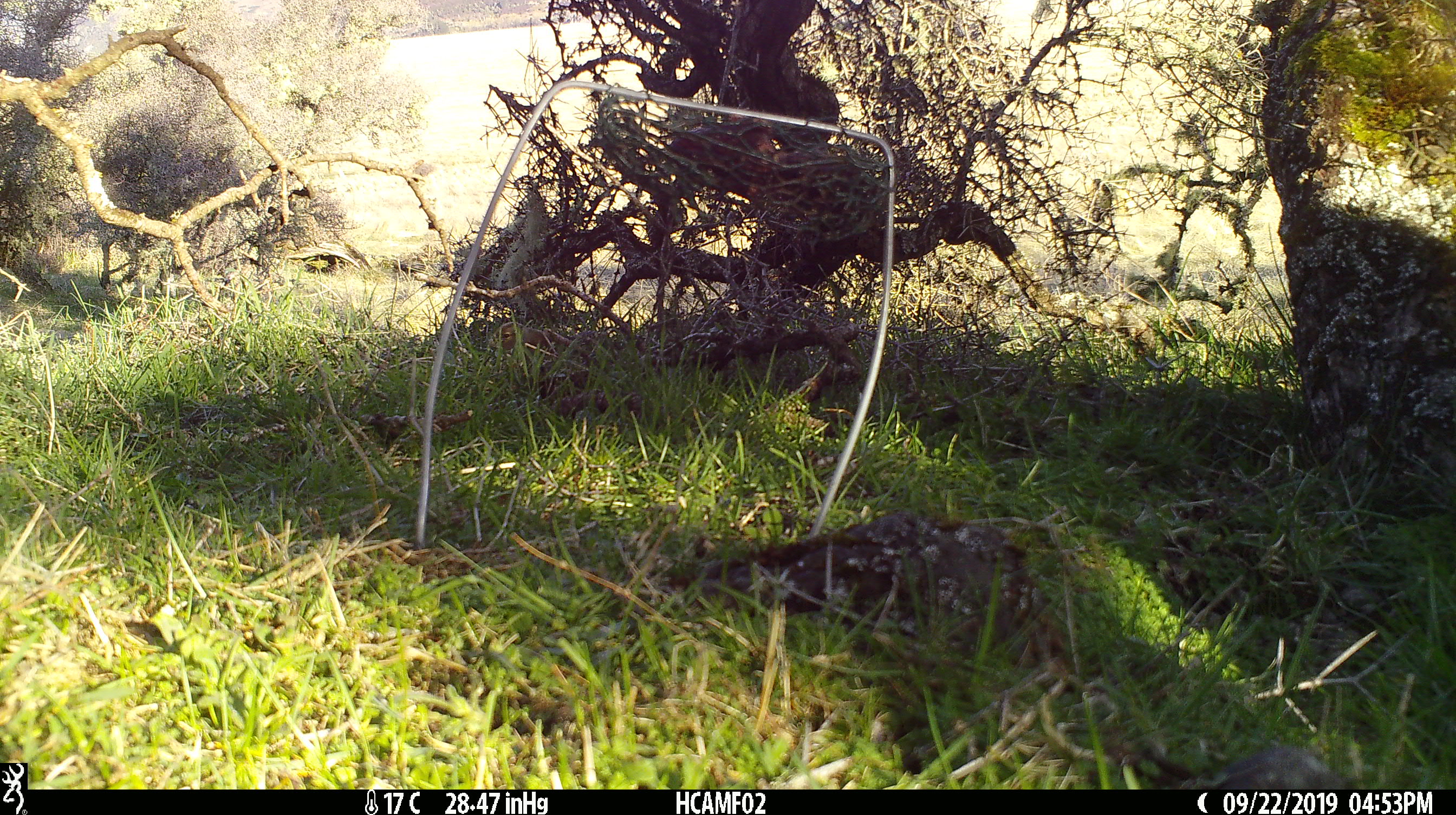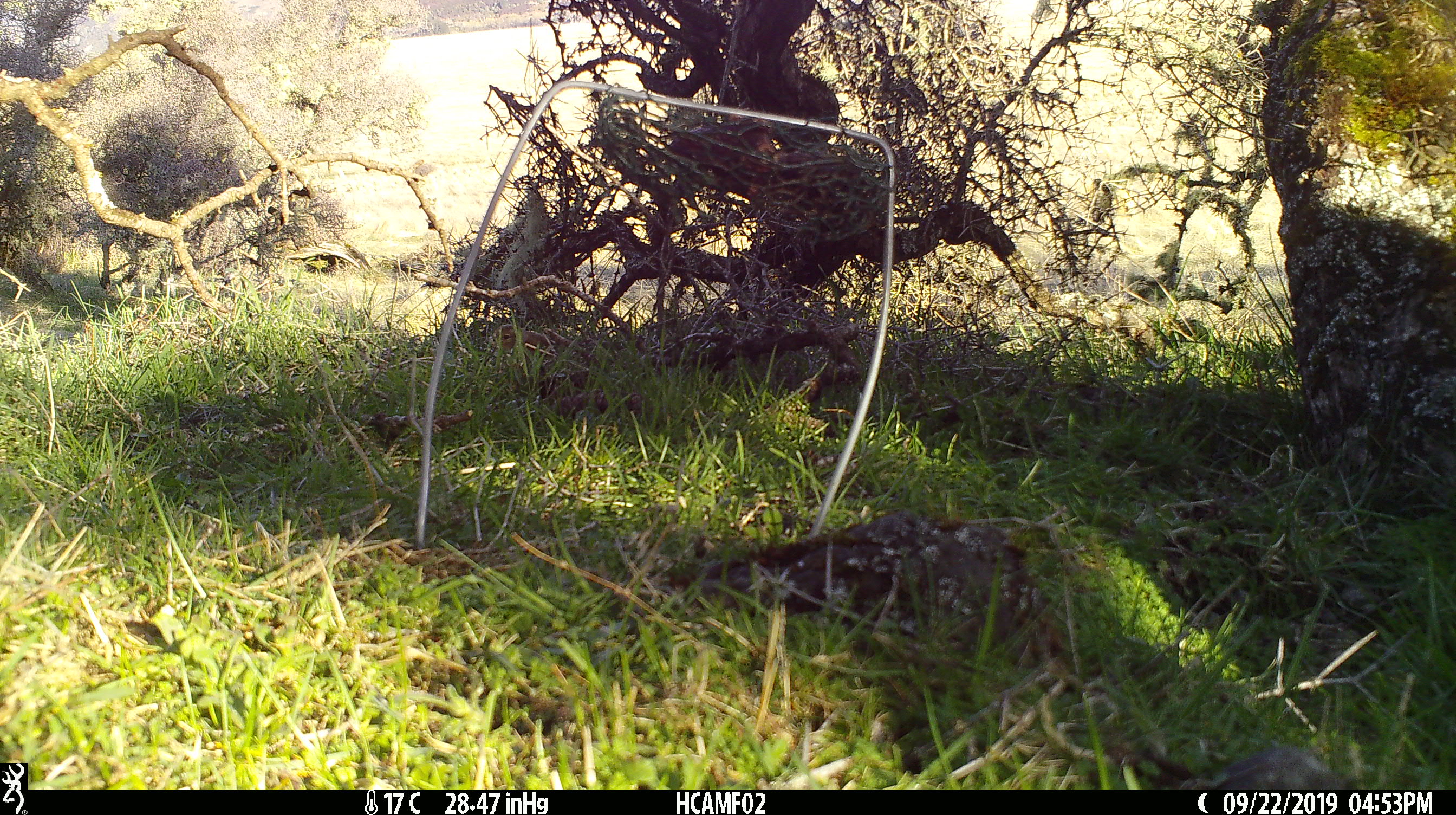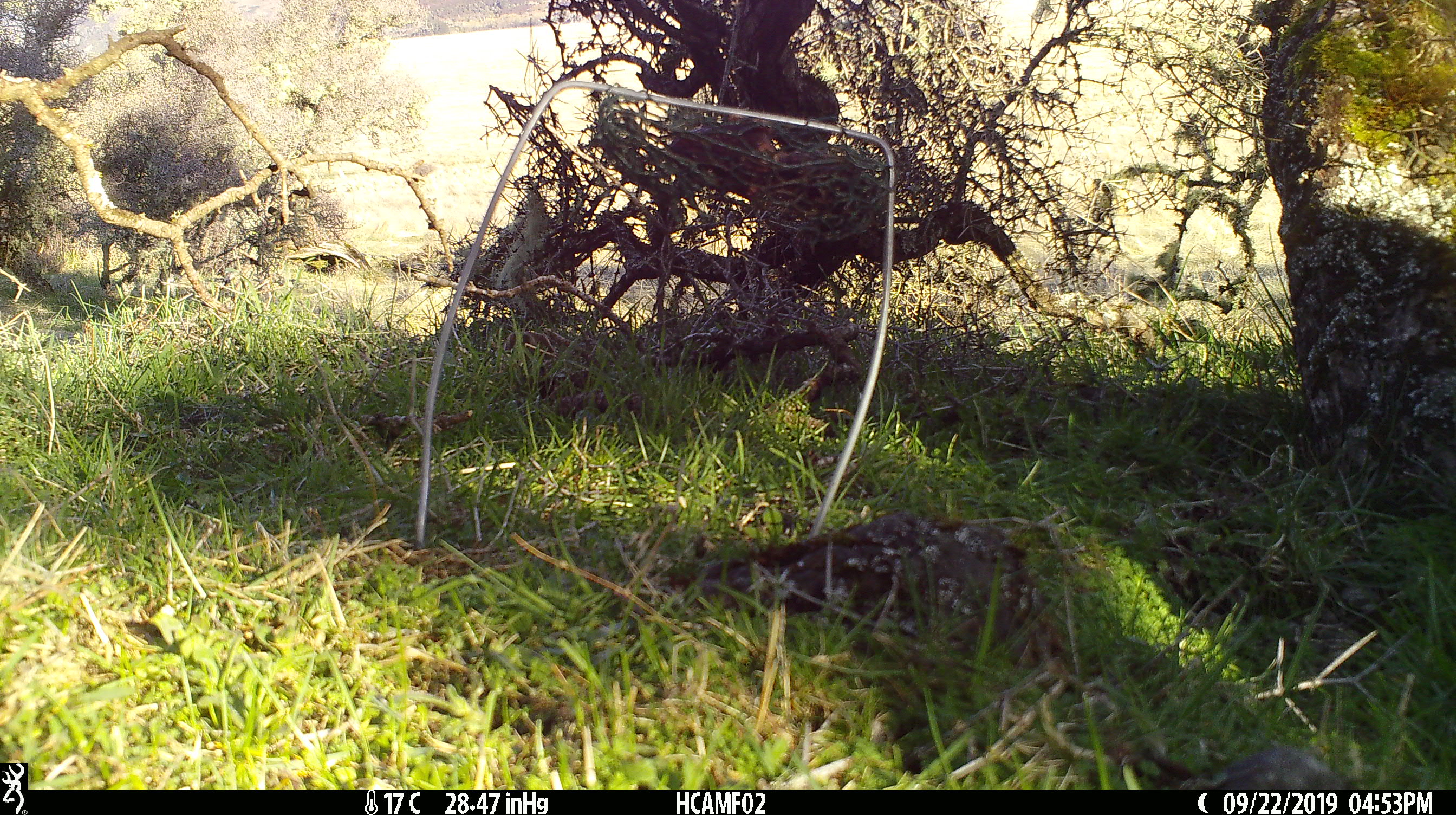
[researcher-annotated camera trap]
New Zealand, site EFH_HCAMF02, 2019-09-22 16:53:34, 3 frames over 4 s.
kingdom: Animalia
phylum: Chordata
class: Aves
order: Passeriformes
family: Fringillidae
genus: Fringilla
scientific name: Fringilla coelebs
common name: common chaffinch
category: chaffinch